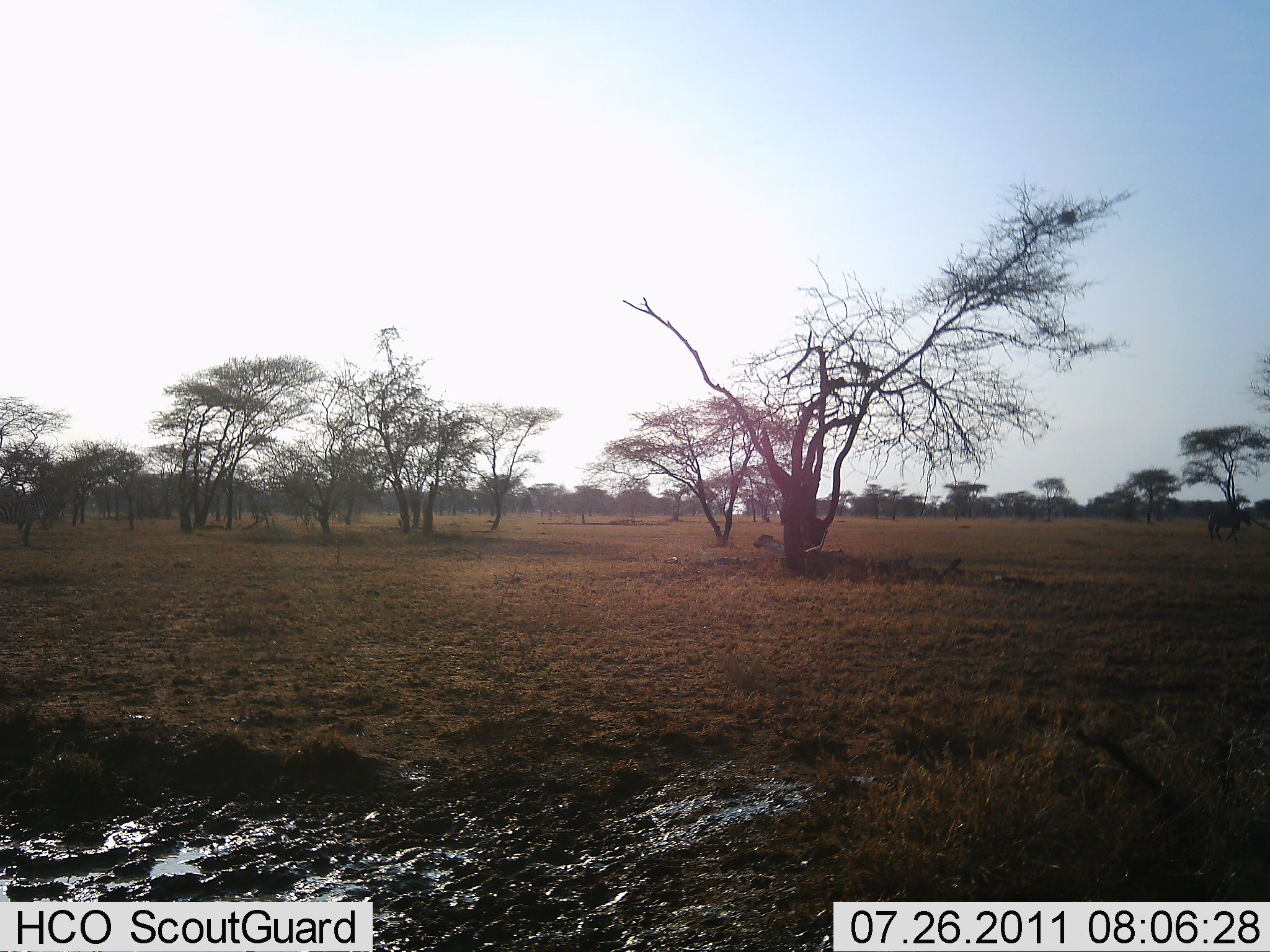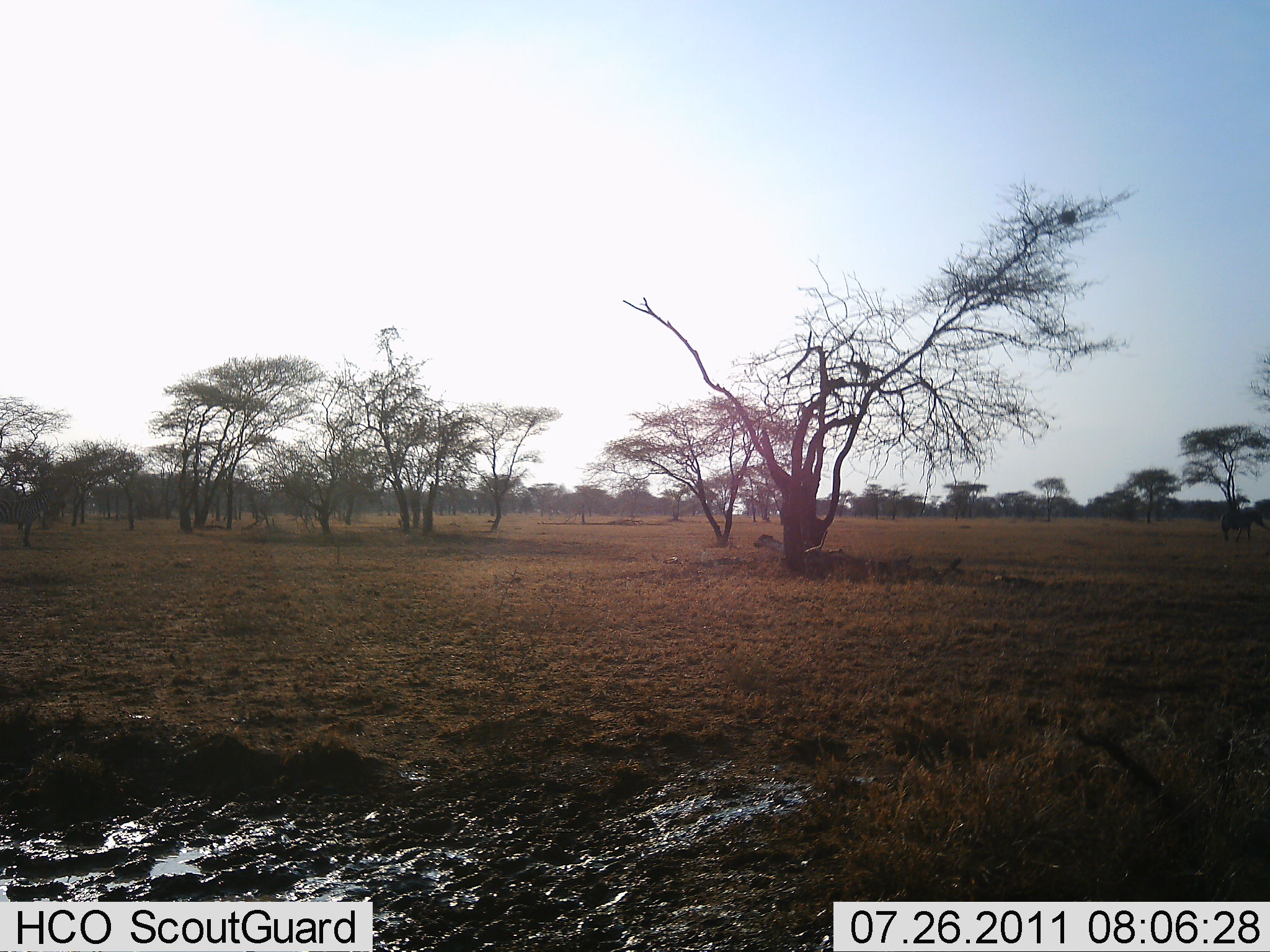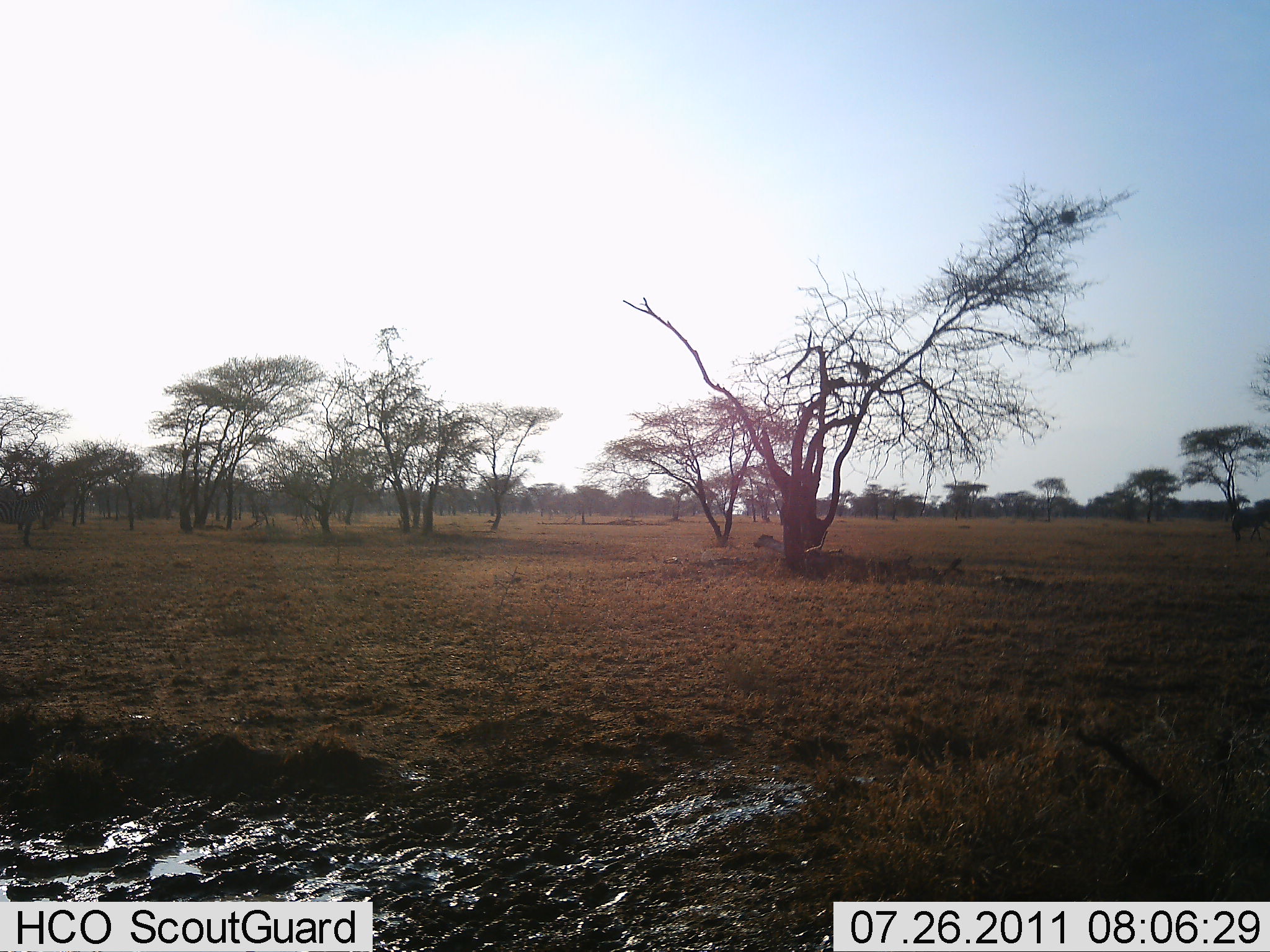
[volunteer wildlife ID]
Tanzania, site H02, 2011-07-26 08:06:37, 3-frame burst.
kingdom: Animalia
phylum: Chordata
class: Mammalia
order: Perissodactyla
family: Equidae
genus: Equus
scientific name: Equus quagga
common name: plains zebra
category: zebra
Zebra (plains zebra) (Equus quagga), count 1. Behavior (volunteer vote fractions): standing 0%, resting 0%, moving 86%, interacting 0%. Young present (vote fraction): 0%. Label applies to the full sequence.